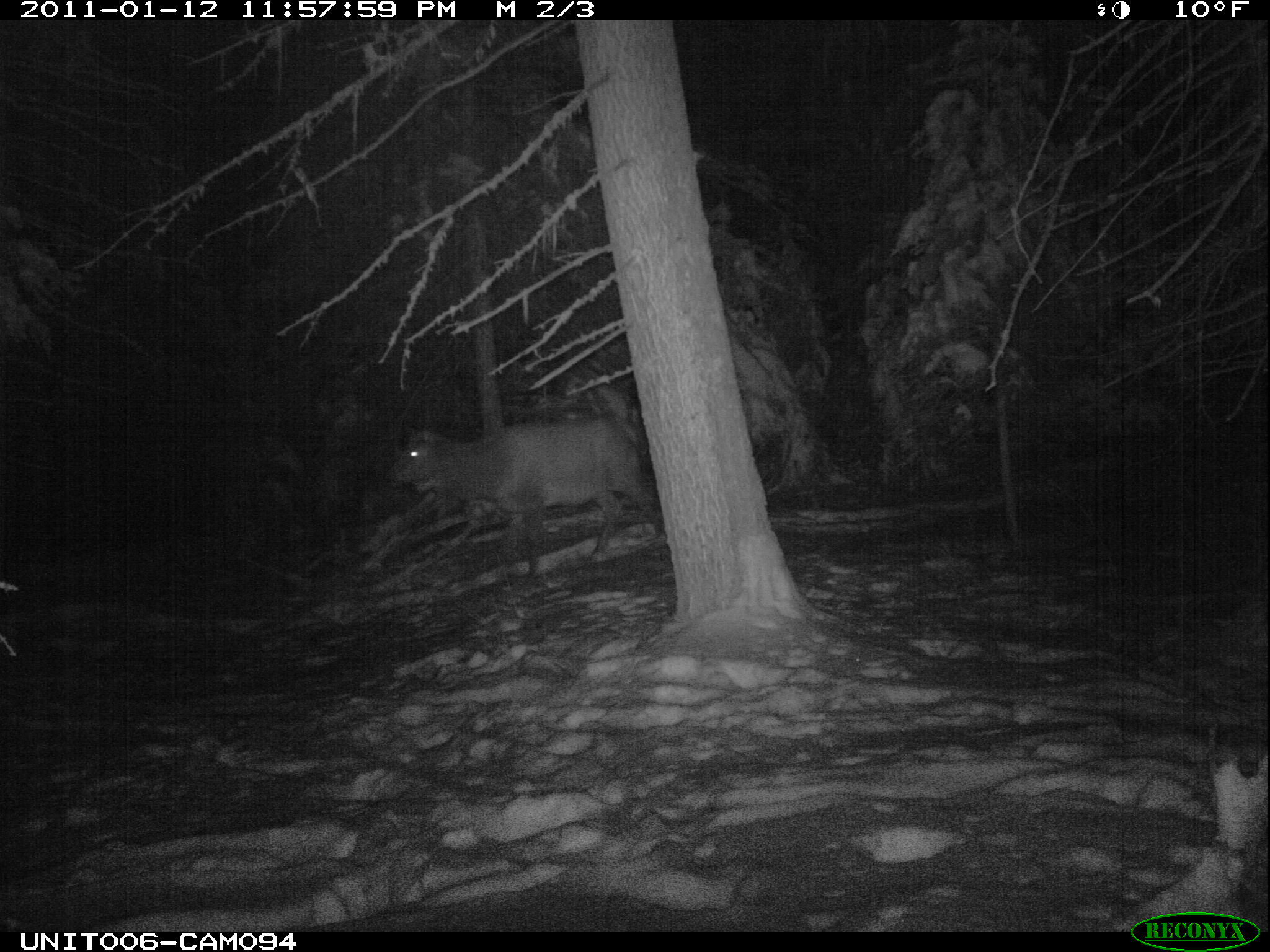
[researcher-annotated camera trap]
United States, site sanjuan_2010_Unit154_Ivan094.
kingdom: Animalia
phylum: Chordata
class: Mammalia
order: Artiodactyla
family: Cervidae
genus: Cervus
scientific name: Cervus elaphus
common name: red deer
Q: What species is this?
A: Cervus elaphus (red deer).